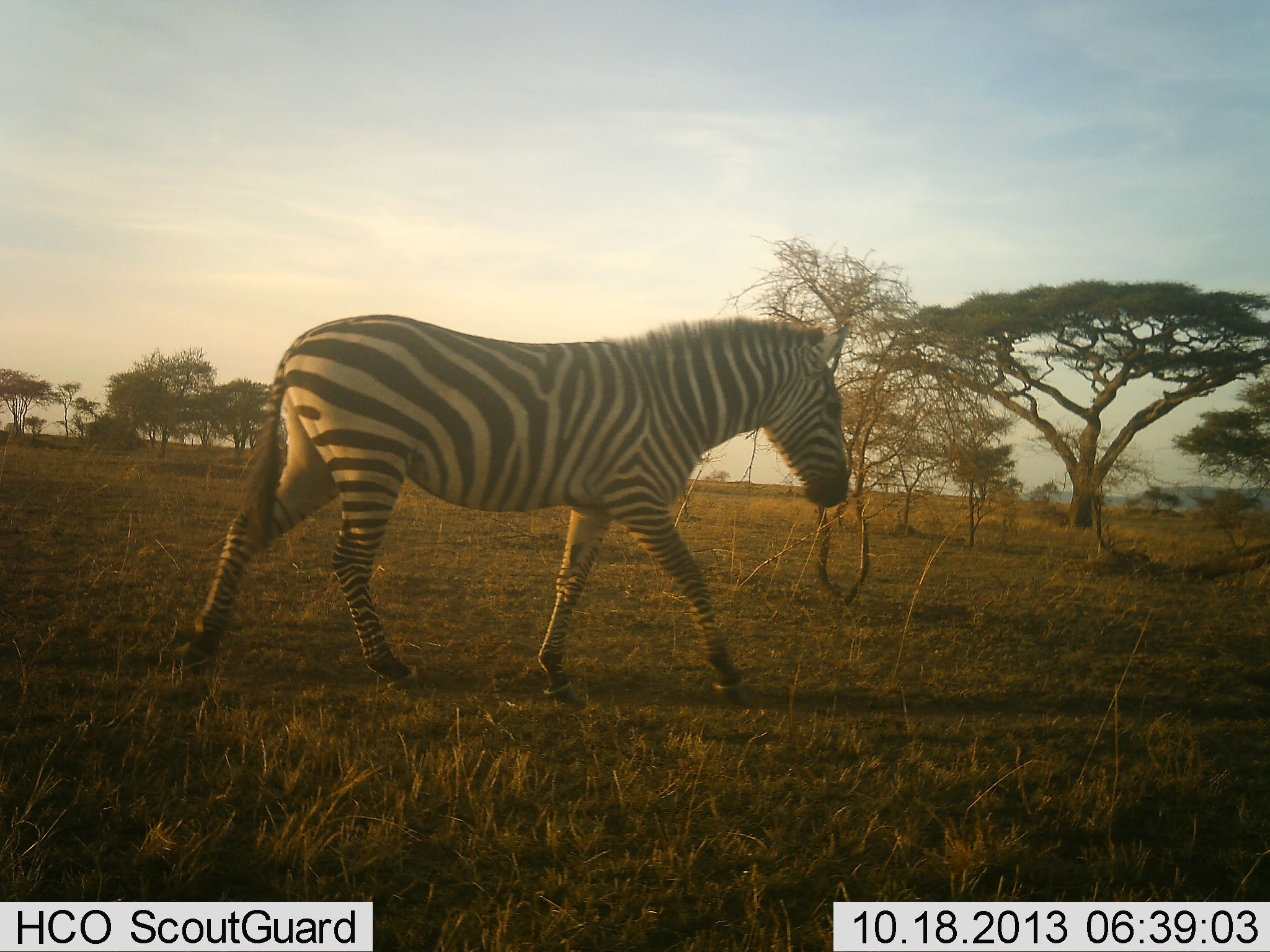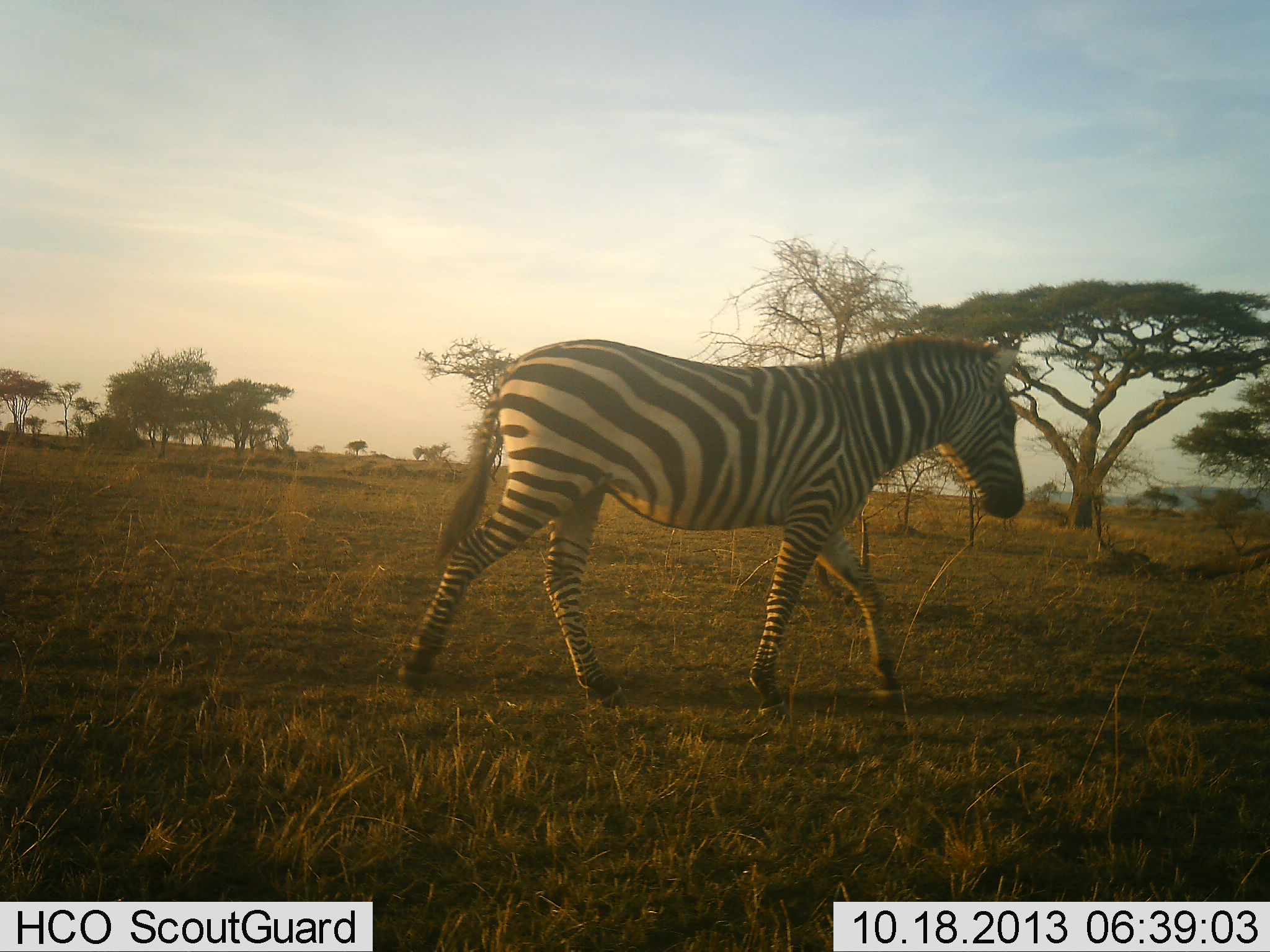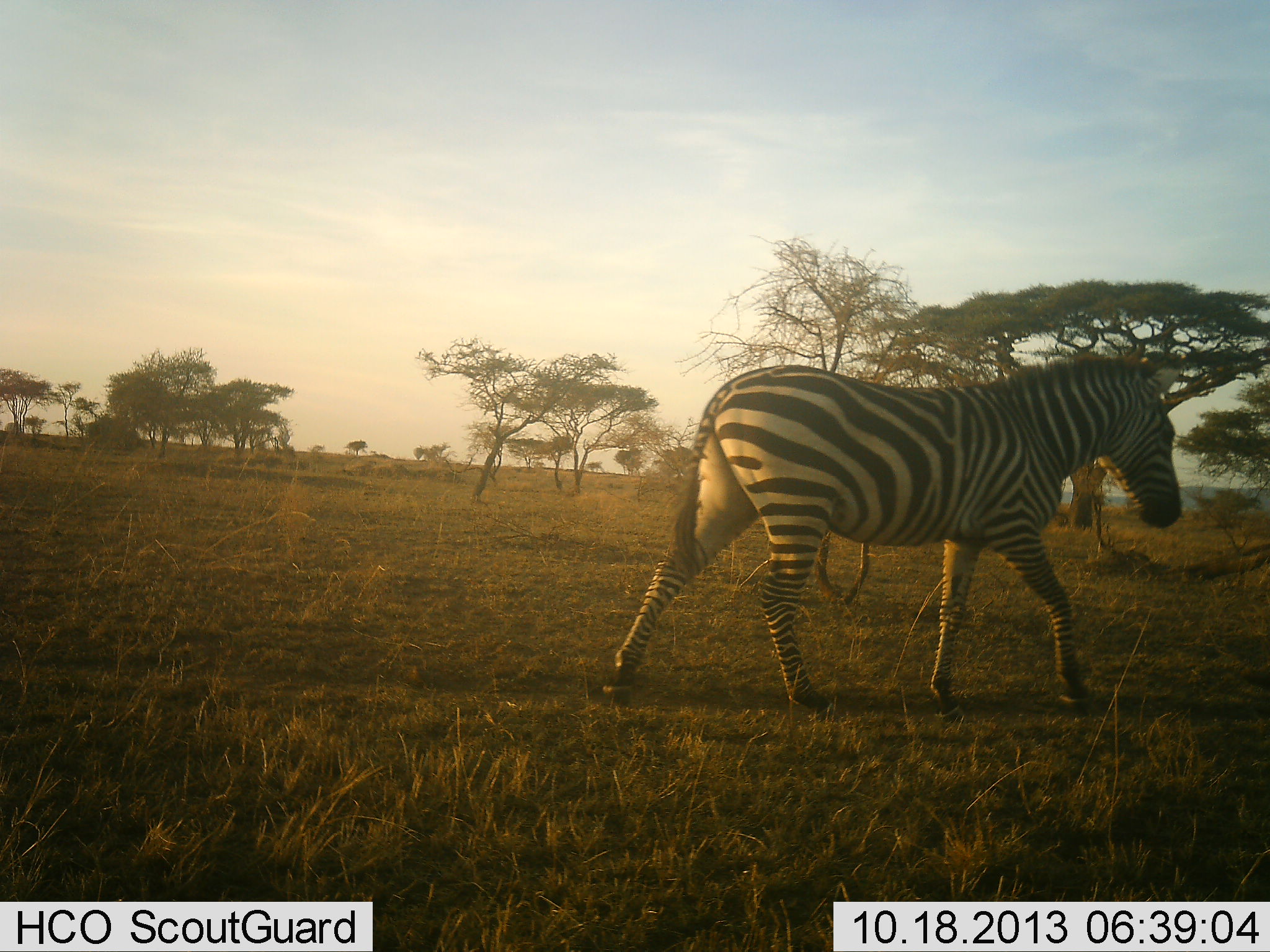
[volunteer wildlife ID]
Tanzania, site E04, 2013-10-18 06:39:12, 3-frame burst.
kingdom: Animalia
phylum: Chordata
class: Mammalia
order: Perissodactyla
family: Equidae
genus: Equus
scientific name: Equus quagga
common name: plains zebra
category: zebra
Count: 1.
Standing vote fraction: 11%.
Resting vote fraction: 0%.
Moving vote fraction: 93%.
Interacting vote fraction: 0%.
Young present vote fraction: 0%.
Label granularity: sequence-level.